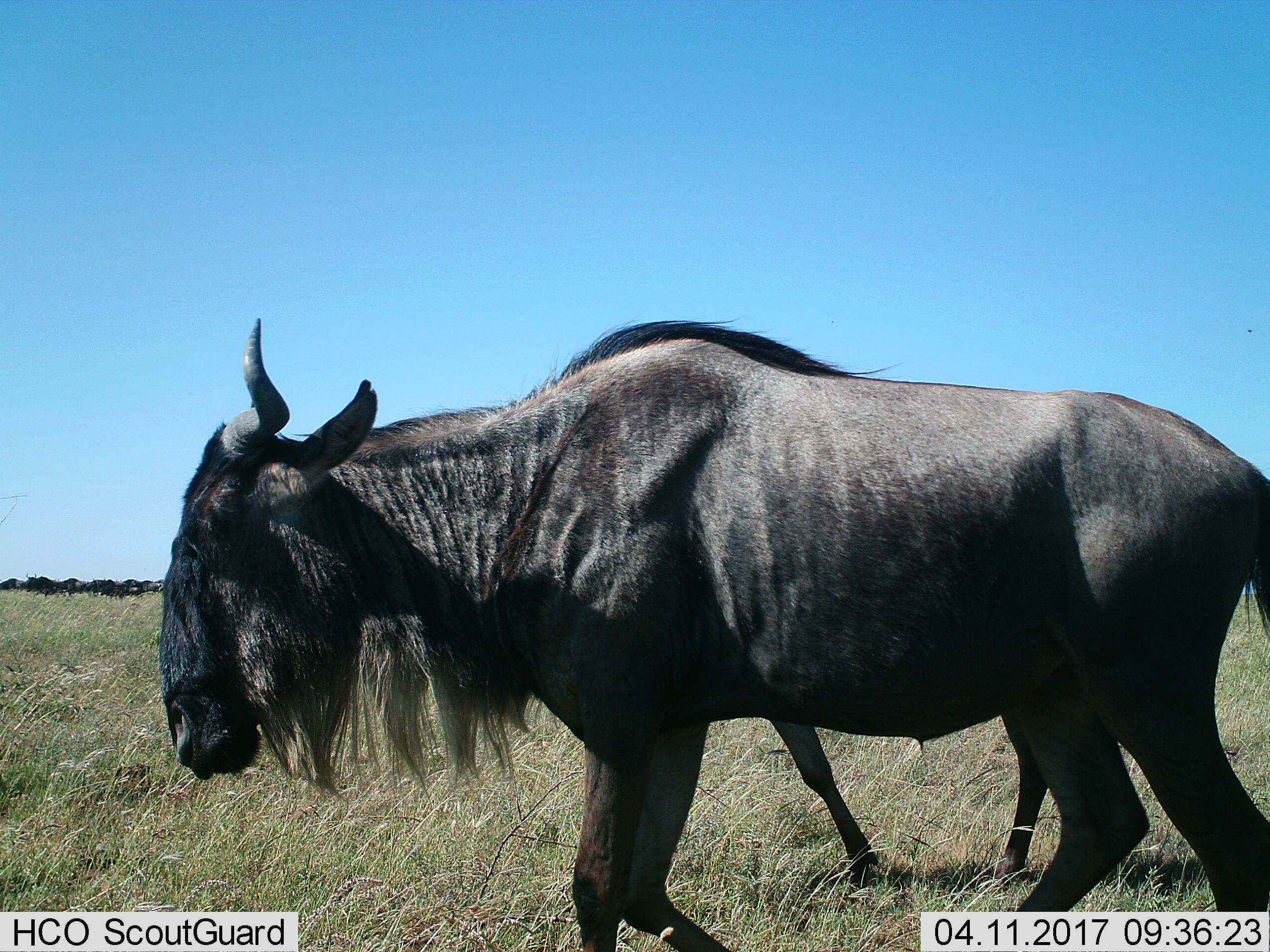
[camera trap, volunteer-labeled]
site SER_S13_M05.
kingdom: Animalia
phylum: Chordata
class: Mammalia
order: Artiodactyla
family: Bovidae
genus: Connochaetes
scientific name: Connochaetes taurinus taurinus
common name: blue wildebeest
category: wildebeestblue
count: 2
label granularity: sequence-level